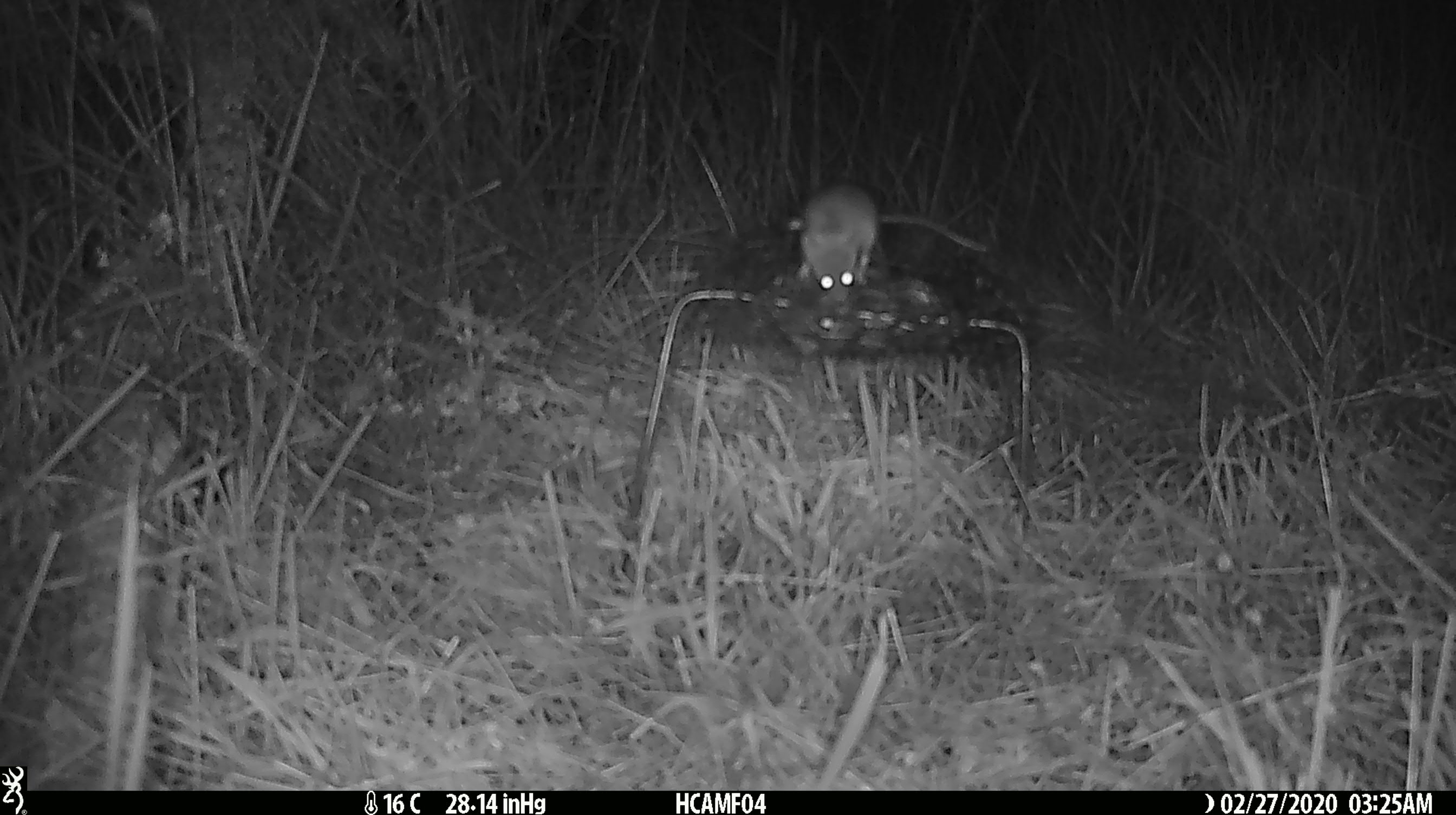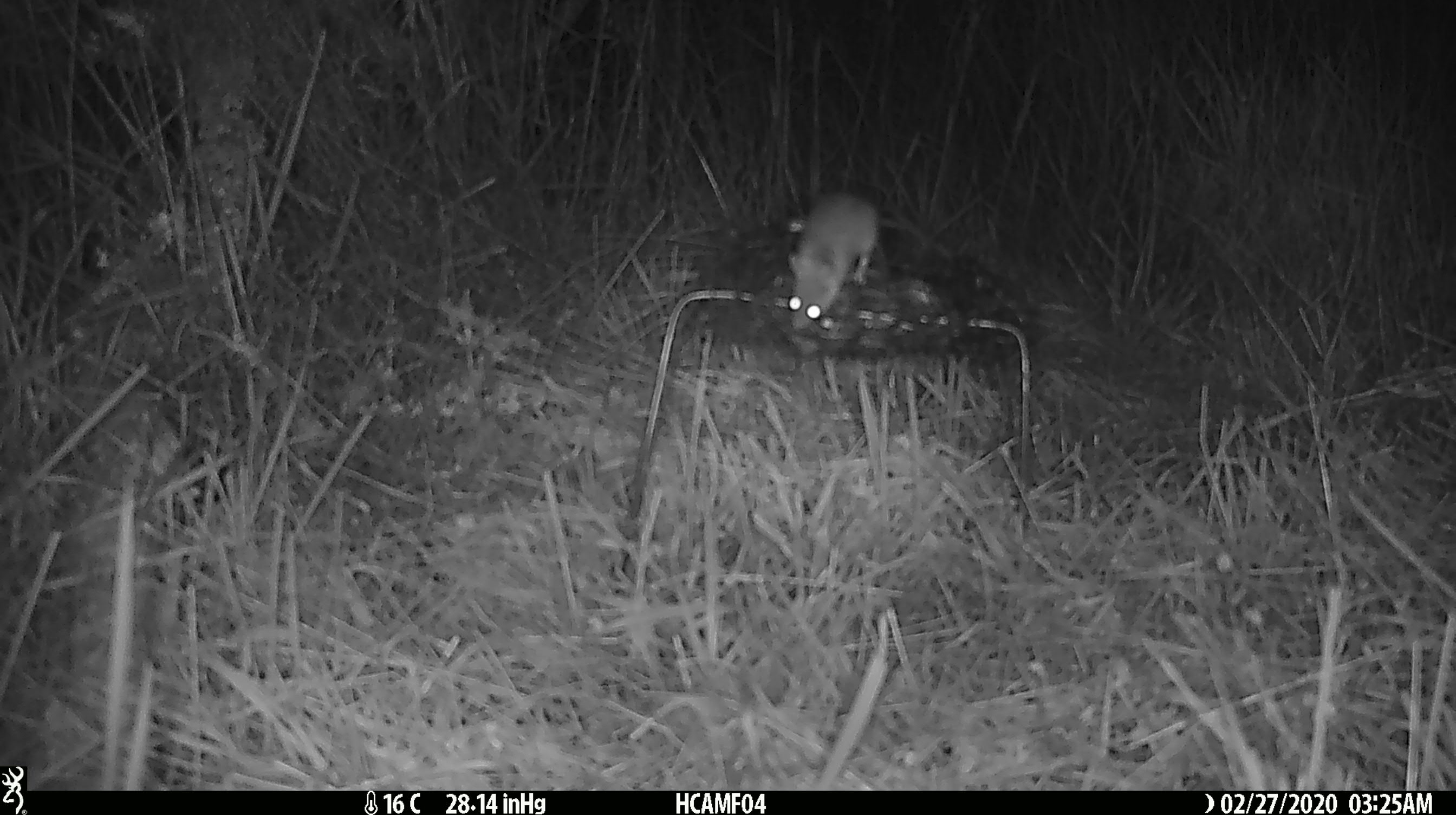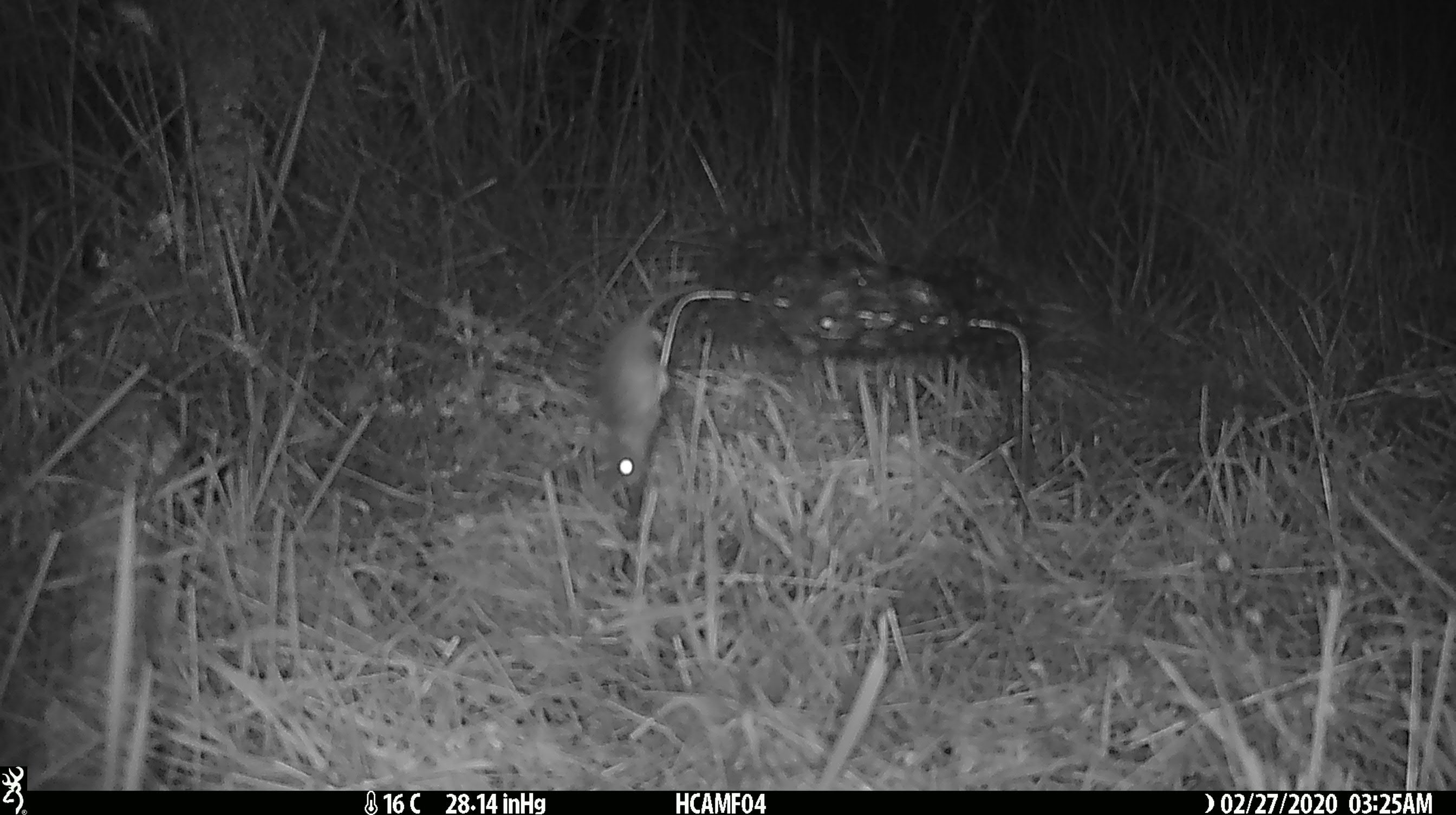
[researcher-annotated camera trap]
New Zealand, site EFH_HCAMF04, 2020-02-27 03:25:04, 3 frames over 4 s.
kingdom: Animalia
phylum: Chordata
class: Mammalia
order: Rodentia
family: Muridae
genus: Mus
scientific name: Mus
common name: mouse